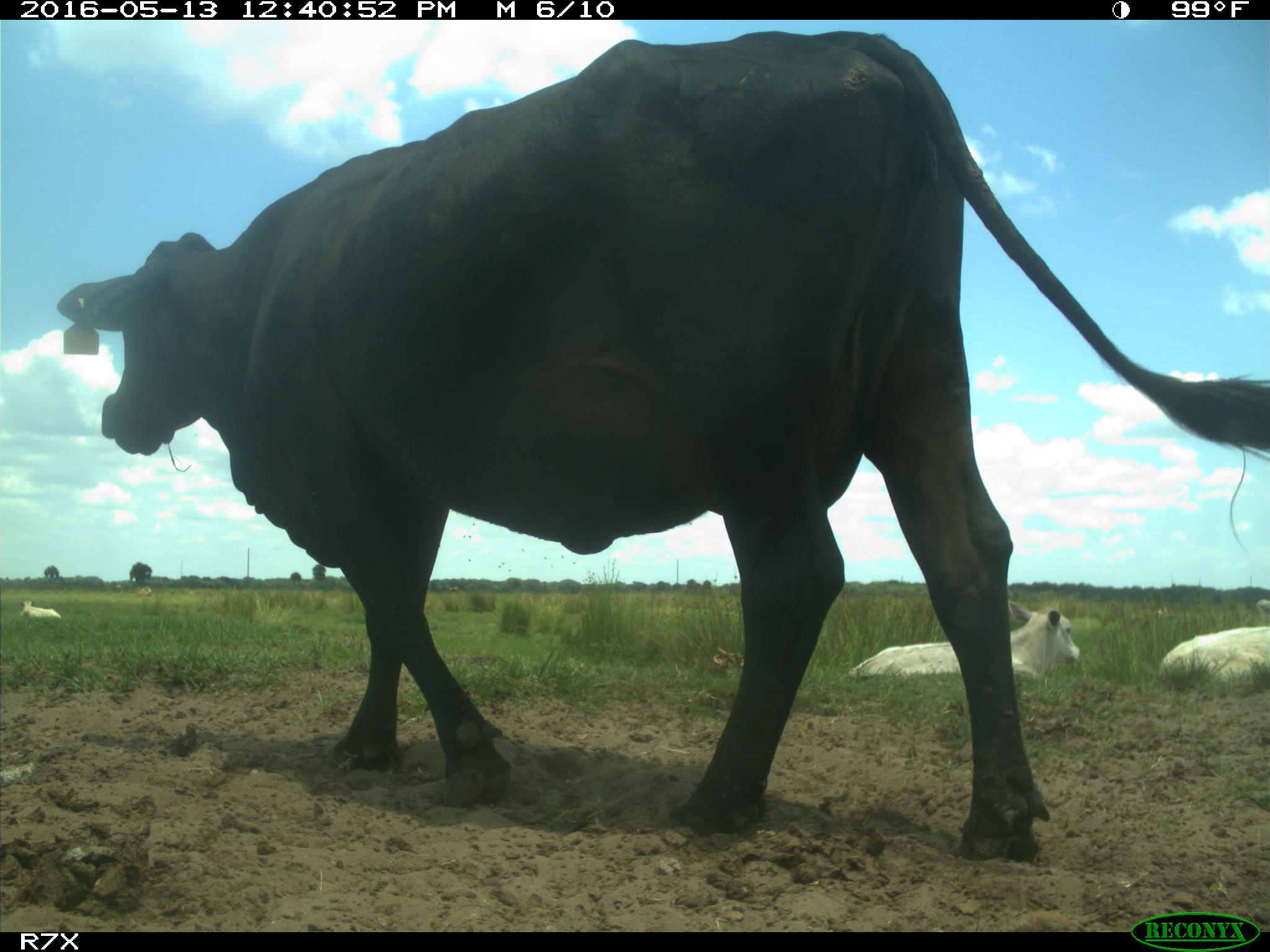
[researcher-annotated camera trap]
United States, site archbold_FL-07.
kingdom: Animalia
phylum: Chordata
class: Mammalia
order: Artiodactyla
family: Bovidae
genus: Bos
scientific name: Bos taurus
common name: domestic cow